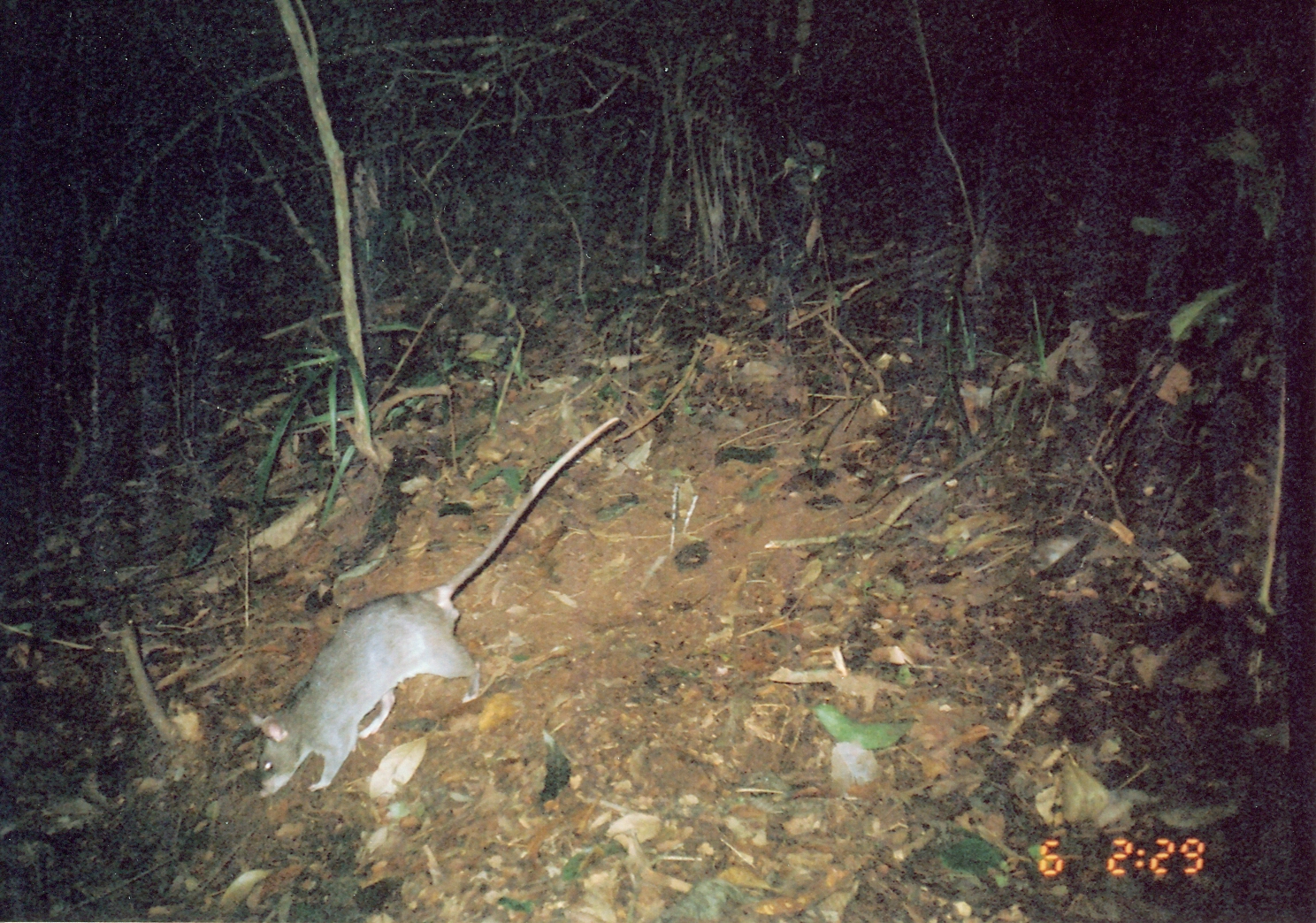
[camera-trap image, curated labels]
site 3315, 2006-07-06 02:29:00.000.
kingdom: Animalia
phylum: Chordata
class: Mammalia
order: Rodentia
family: Nesomyidae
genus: Cricetomys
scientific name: Cricetomys gambianus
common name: african giant pouched rat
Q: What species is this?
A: Cricetomys gambianus (african giant pouched rat).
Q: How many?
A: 1.